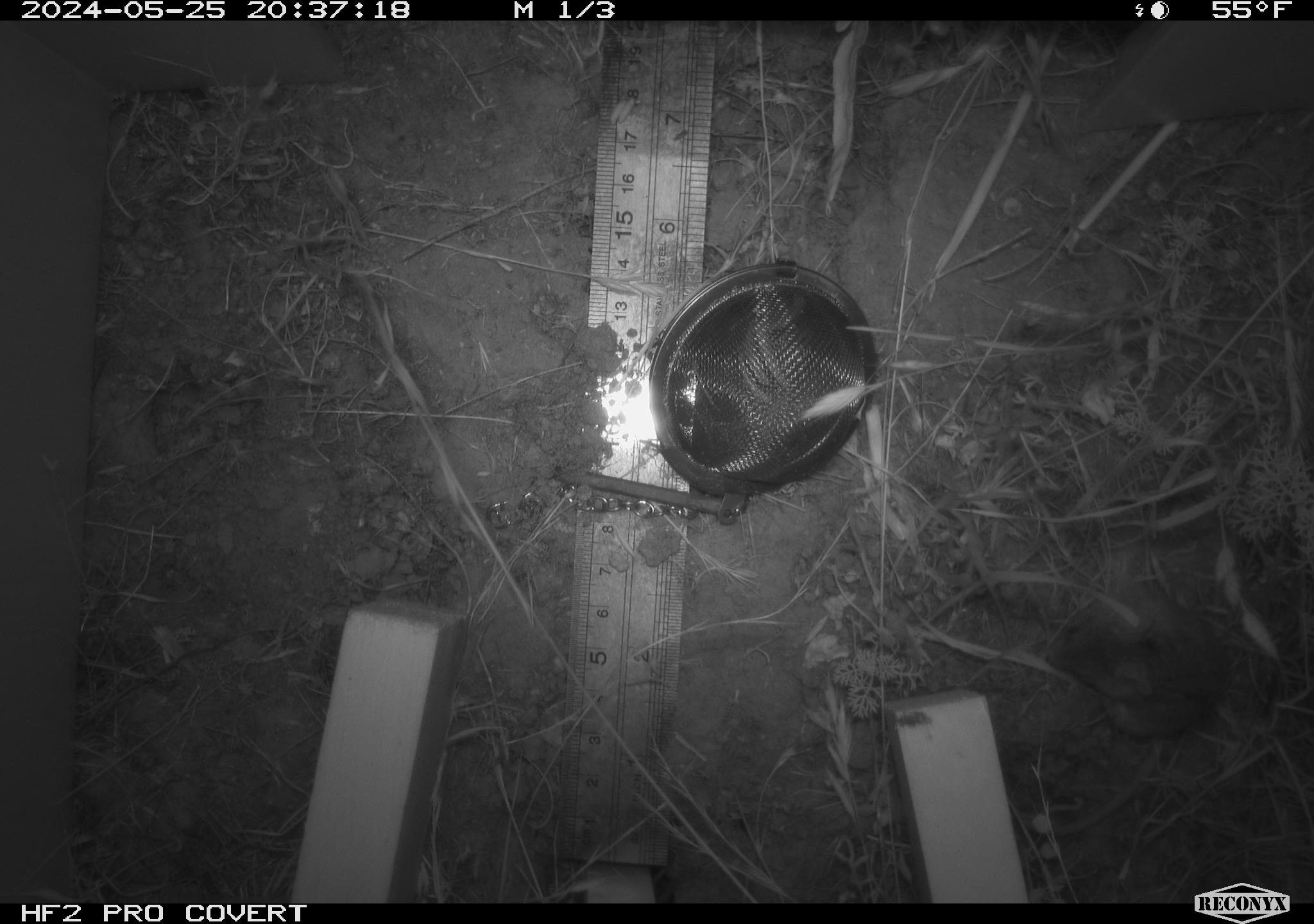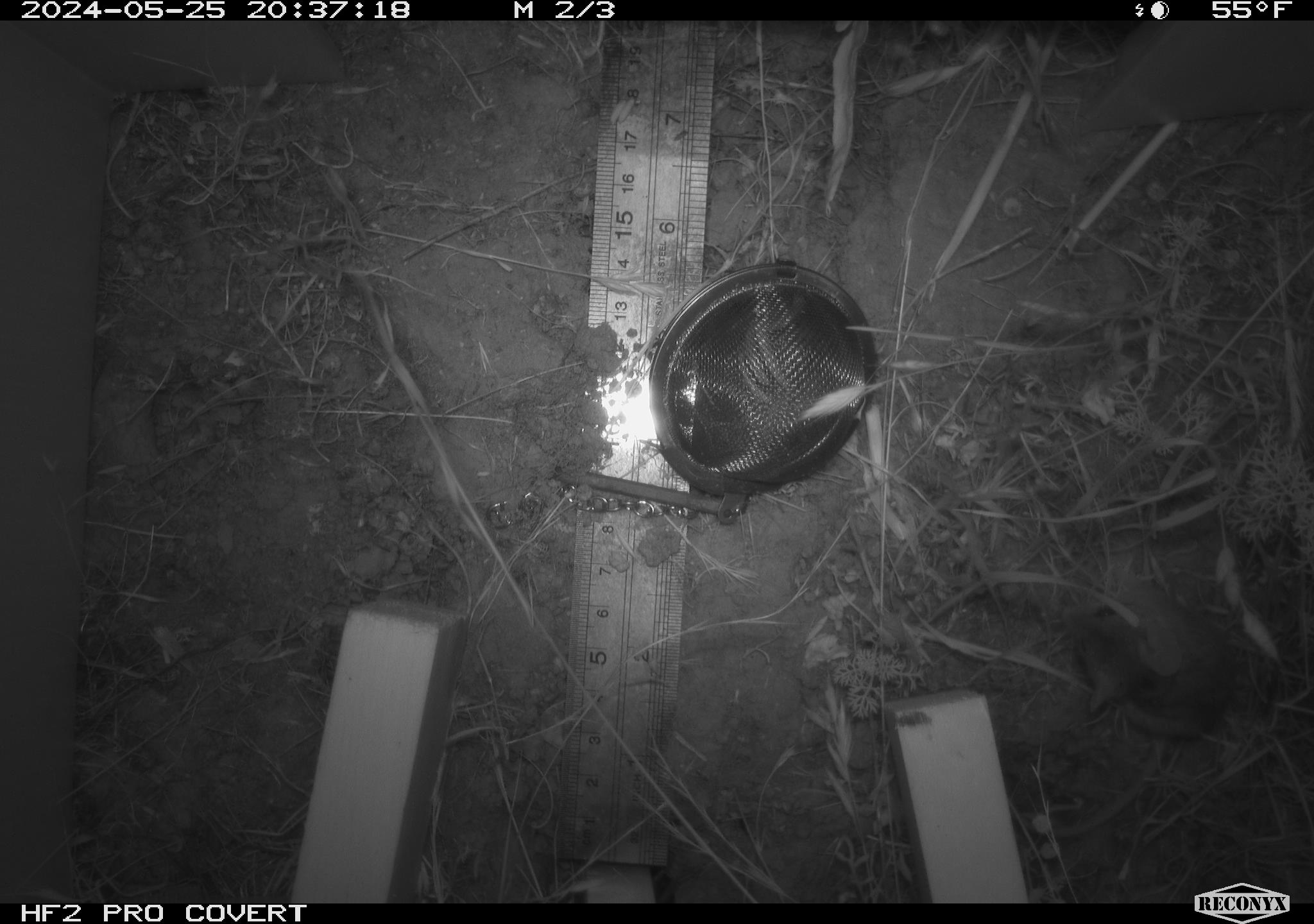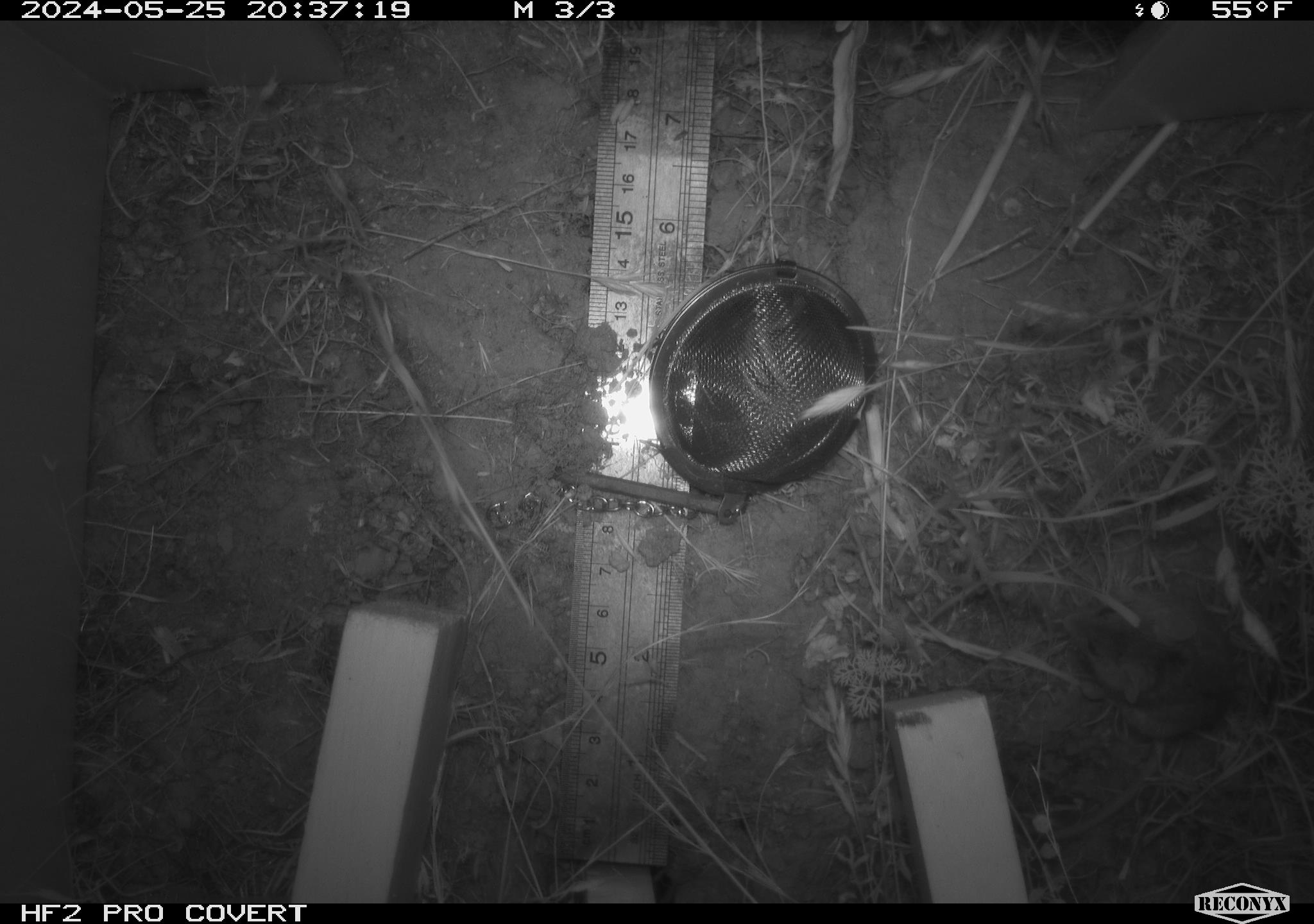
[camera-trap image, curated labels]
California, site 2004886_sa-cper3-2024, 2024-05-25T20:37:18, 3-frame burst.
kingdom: Animalia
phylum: Chordata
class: Mammalia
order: Rodentia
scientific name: Rodentia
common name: rodent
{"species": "rodent (Rodentia)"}